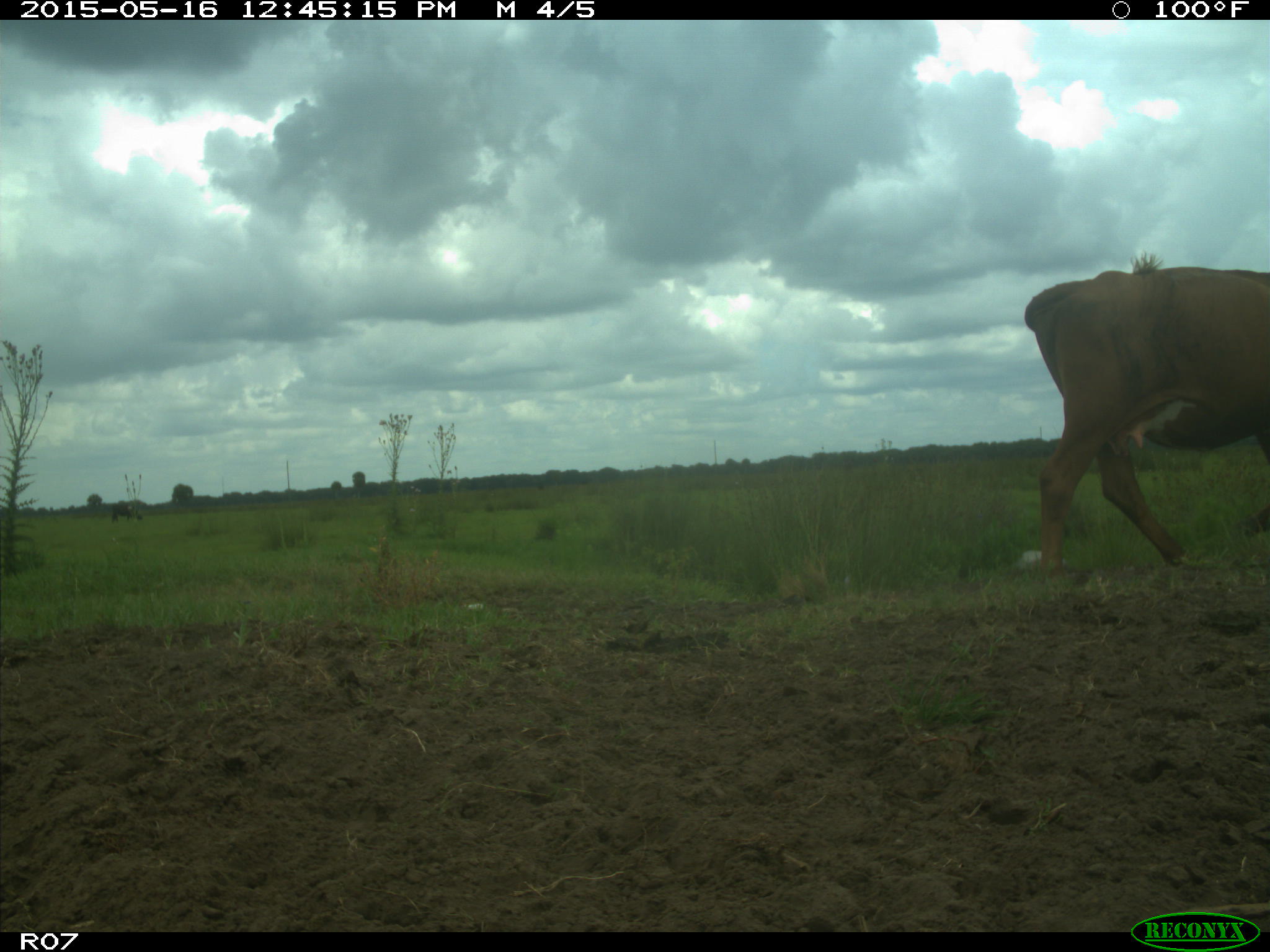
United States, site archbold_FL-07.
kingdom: Animalia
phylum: Chordata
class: Mammalia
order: Artiodactyla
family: Bovidae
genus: Bos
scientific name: Bos taurus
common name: domestic cow